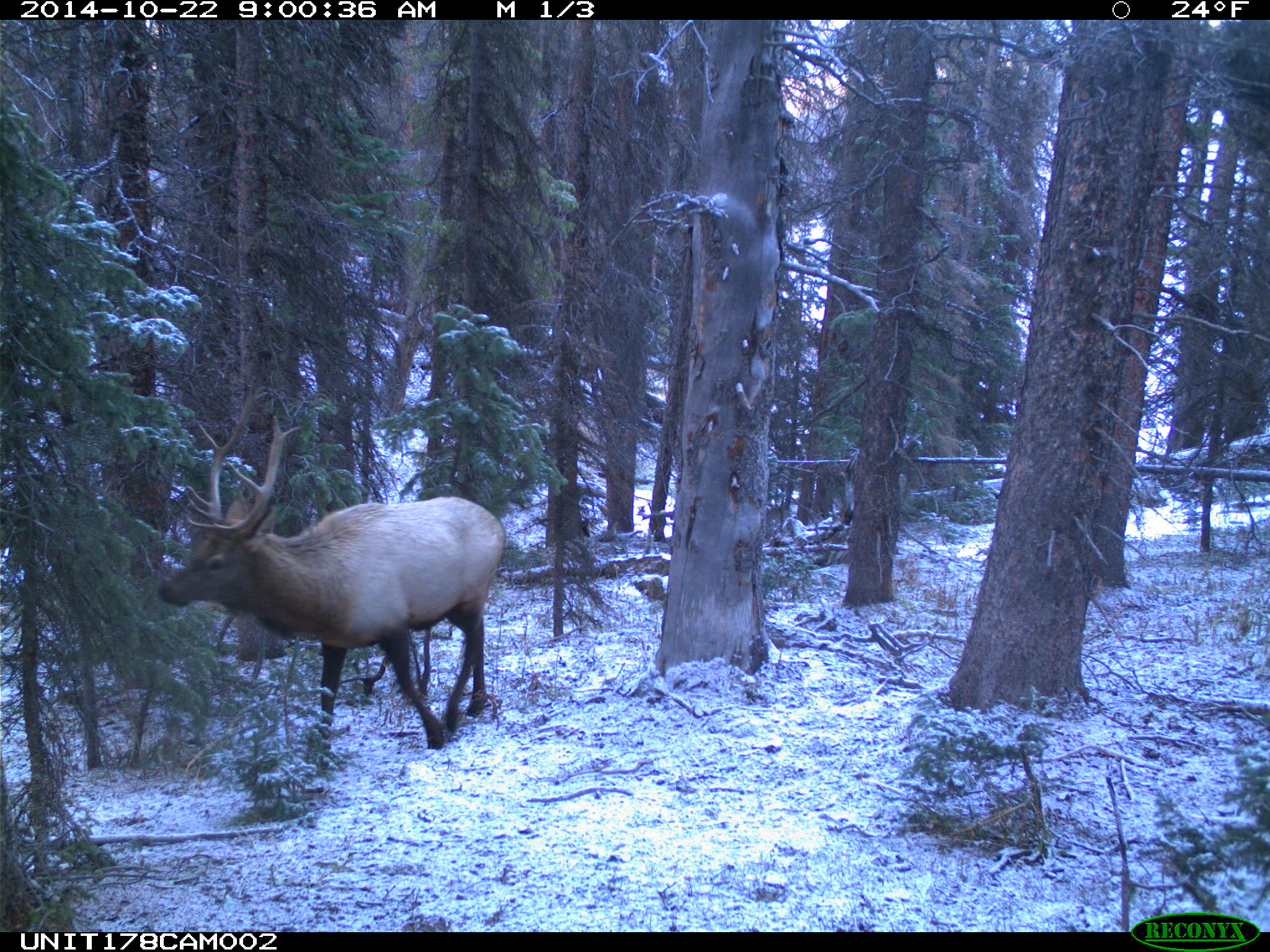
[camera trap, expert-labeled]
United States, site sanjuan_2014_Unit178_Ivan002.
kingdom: Animalia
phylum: Chordata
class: Mammalia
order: Artiodactyla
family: Cervidae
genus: Cervus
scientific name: Cervus elaphus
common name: red deer